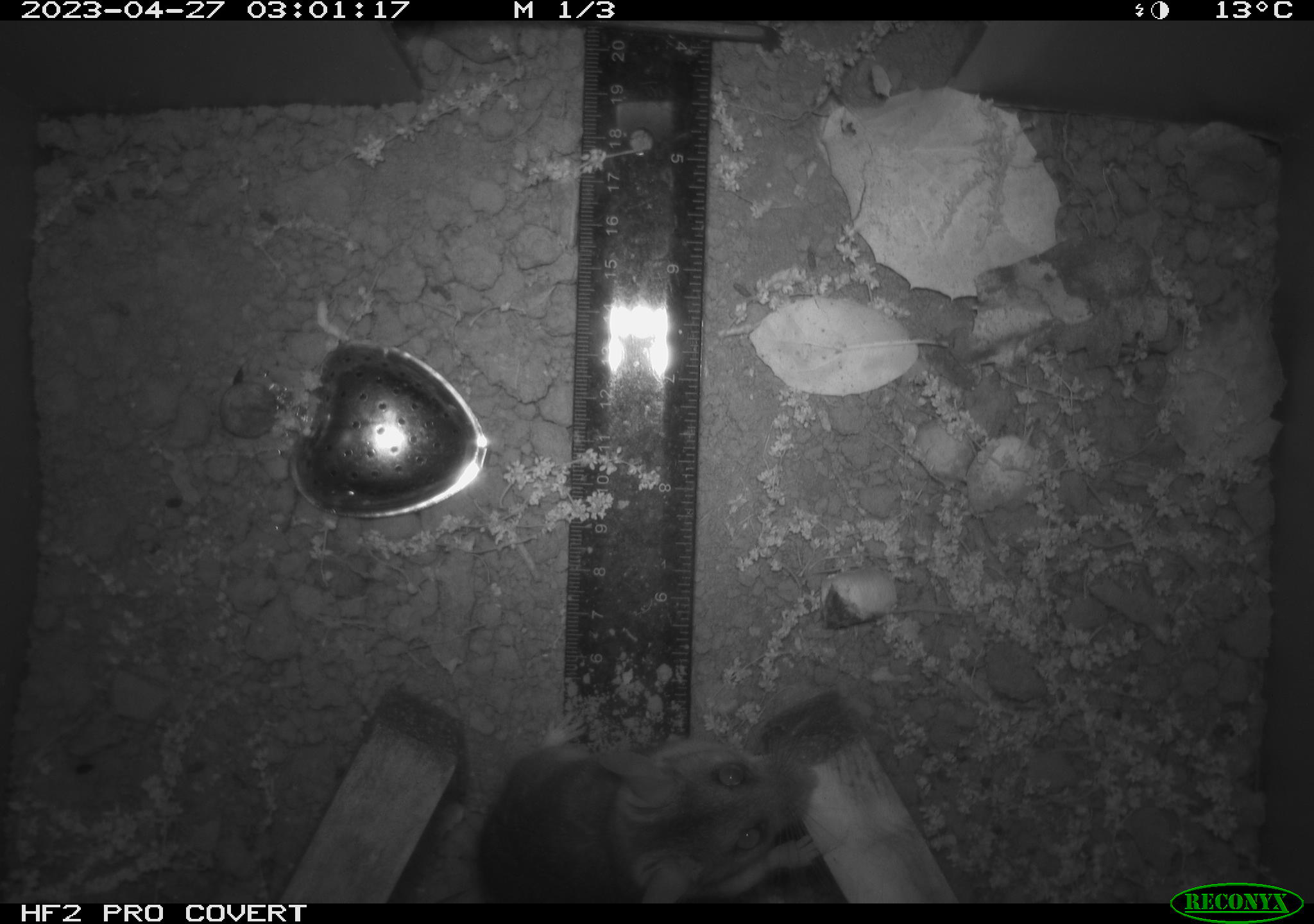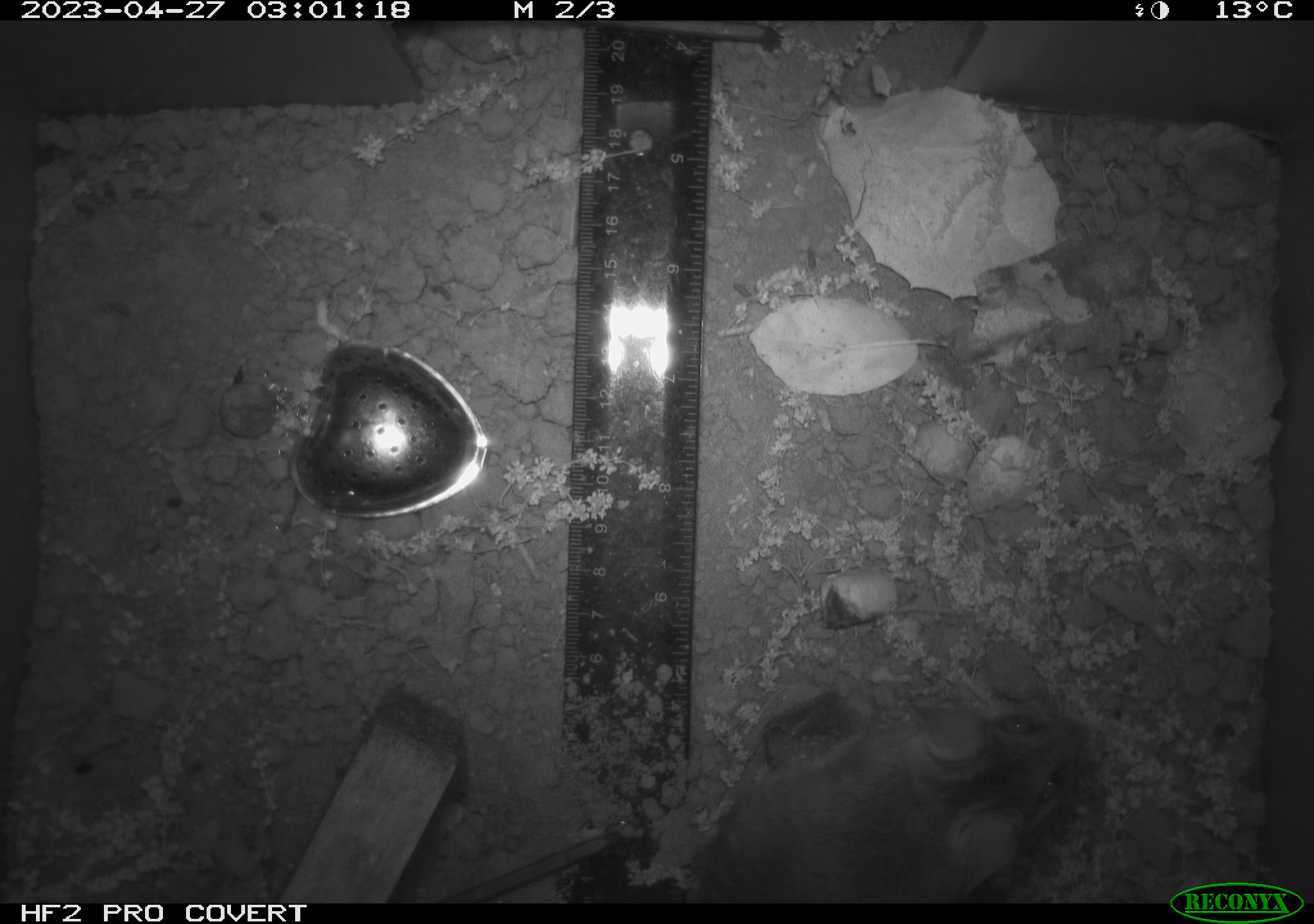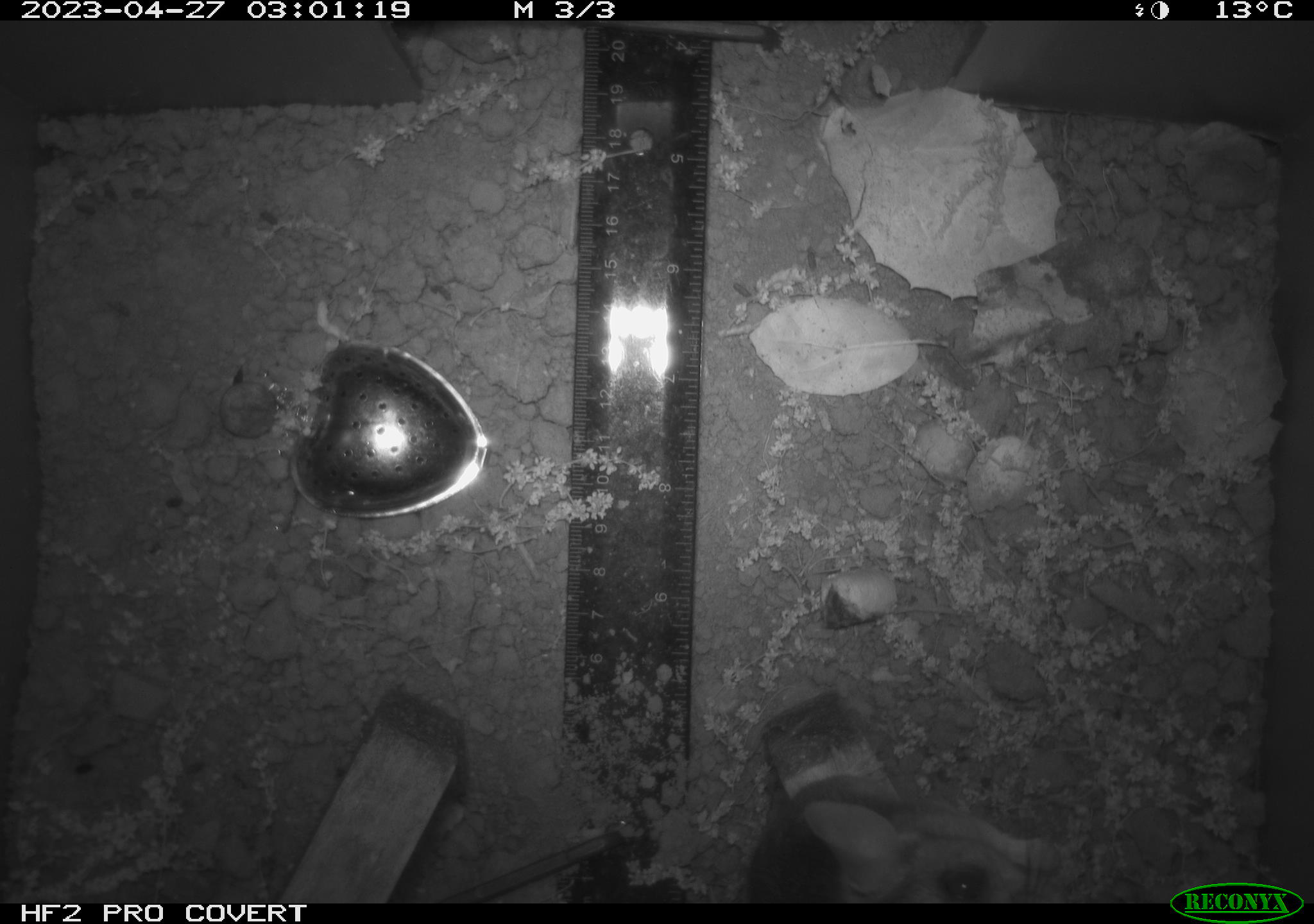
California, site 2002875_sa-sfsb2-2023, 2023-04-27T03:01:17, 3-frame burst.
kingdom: Animalia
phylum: Chordata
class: Mammalia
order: Rodentia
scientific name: Rodentia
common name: mouse species